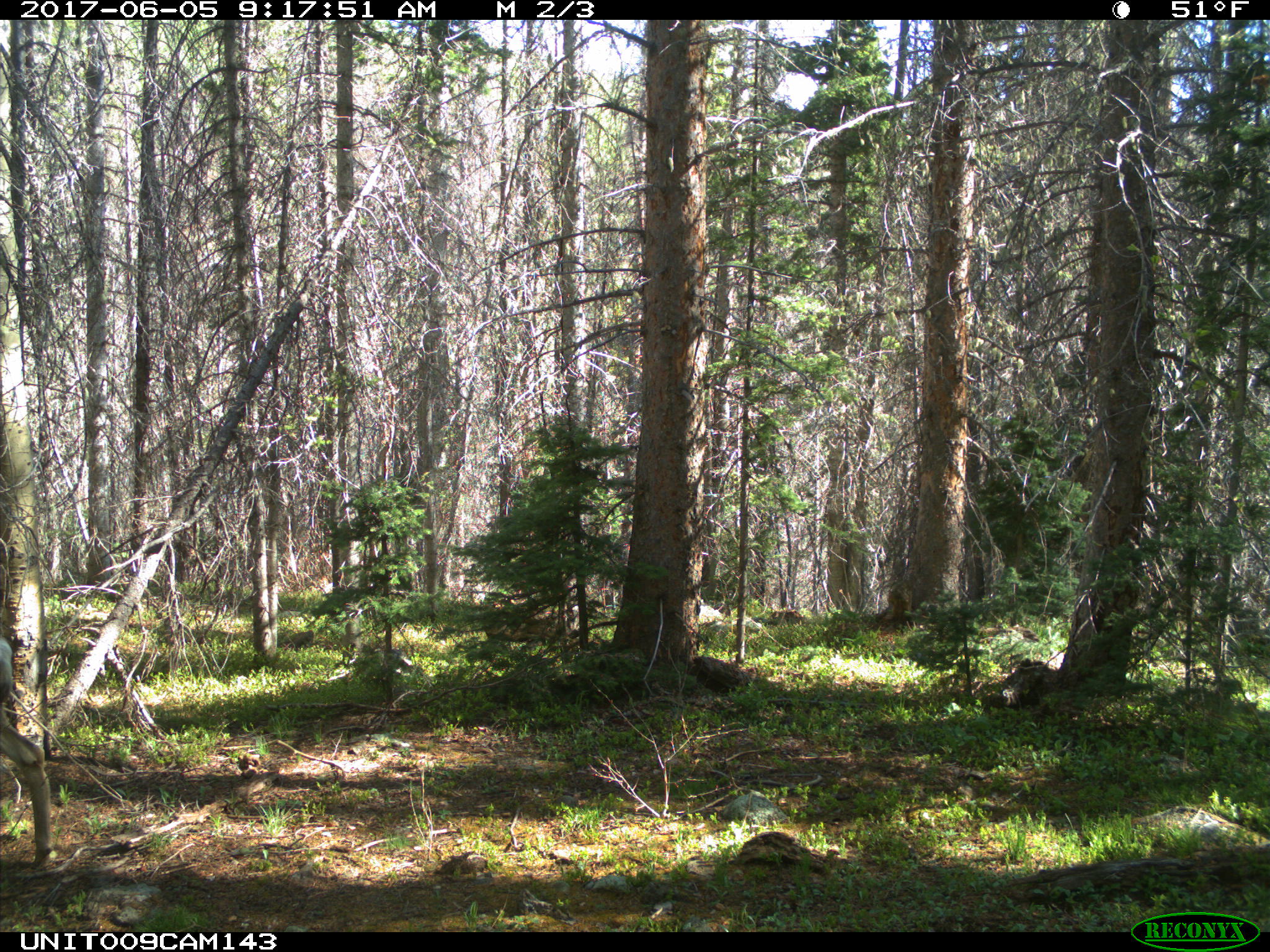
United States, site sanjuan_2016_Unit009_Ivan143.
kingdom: Animalia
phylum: Chordata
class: Mammalia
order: Artiodactyla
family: Cervidae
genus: Odocoileus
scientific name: Odocoileus hemionus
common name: mule deer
Odocoileus hemionus (mule deer).